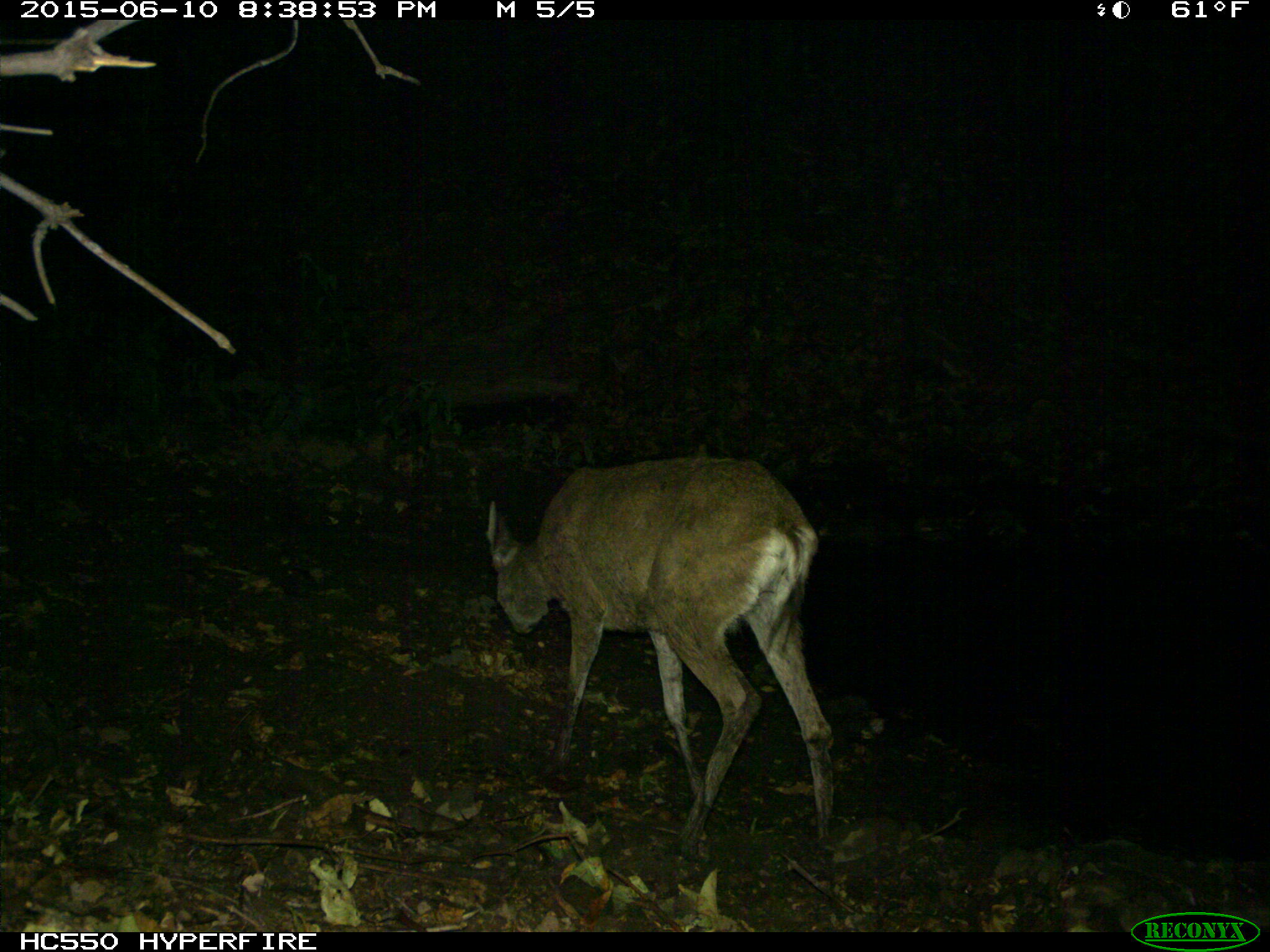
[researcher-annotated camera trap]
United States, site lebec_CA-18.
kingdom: Animalia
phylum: Chordata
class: Mammalia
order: Artiodactyla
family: Cervidae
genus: Odocoileus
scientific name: Odocoileus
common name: deer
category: unidentified deer